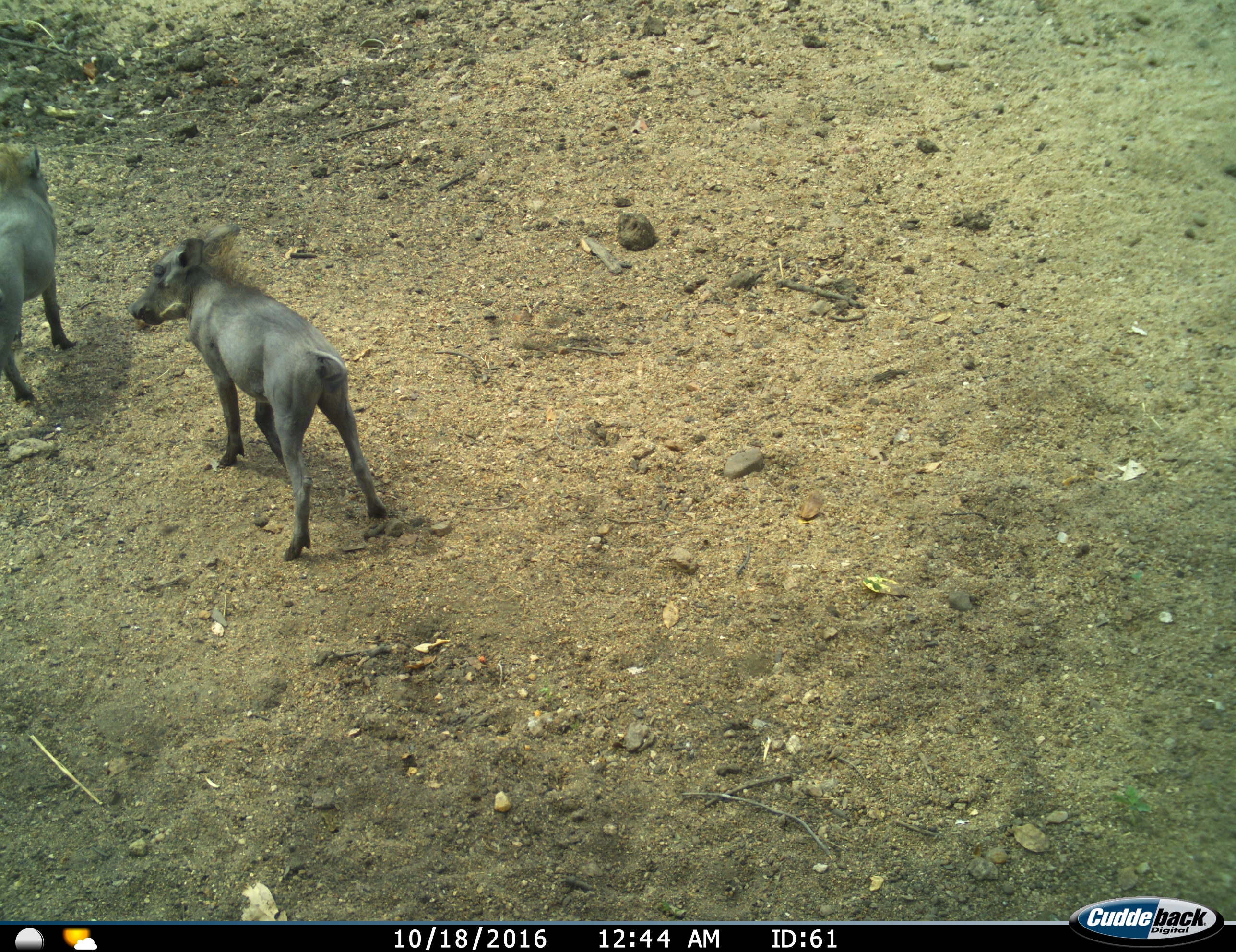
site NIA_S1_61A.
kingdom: Animalia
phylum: Chordata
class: Mammalia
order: Artiodactyla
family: Suidae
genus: Phacochoerus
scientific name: Phacochoerus africanus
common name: warthog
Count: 2.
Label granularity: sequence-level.